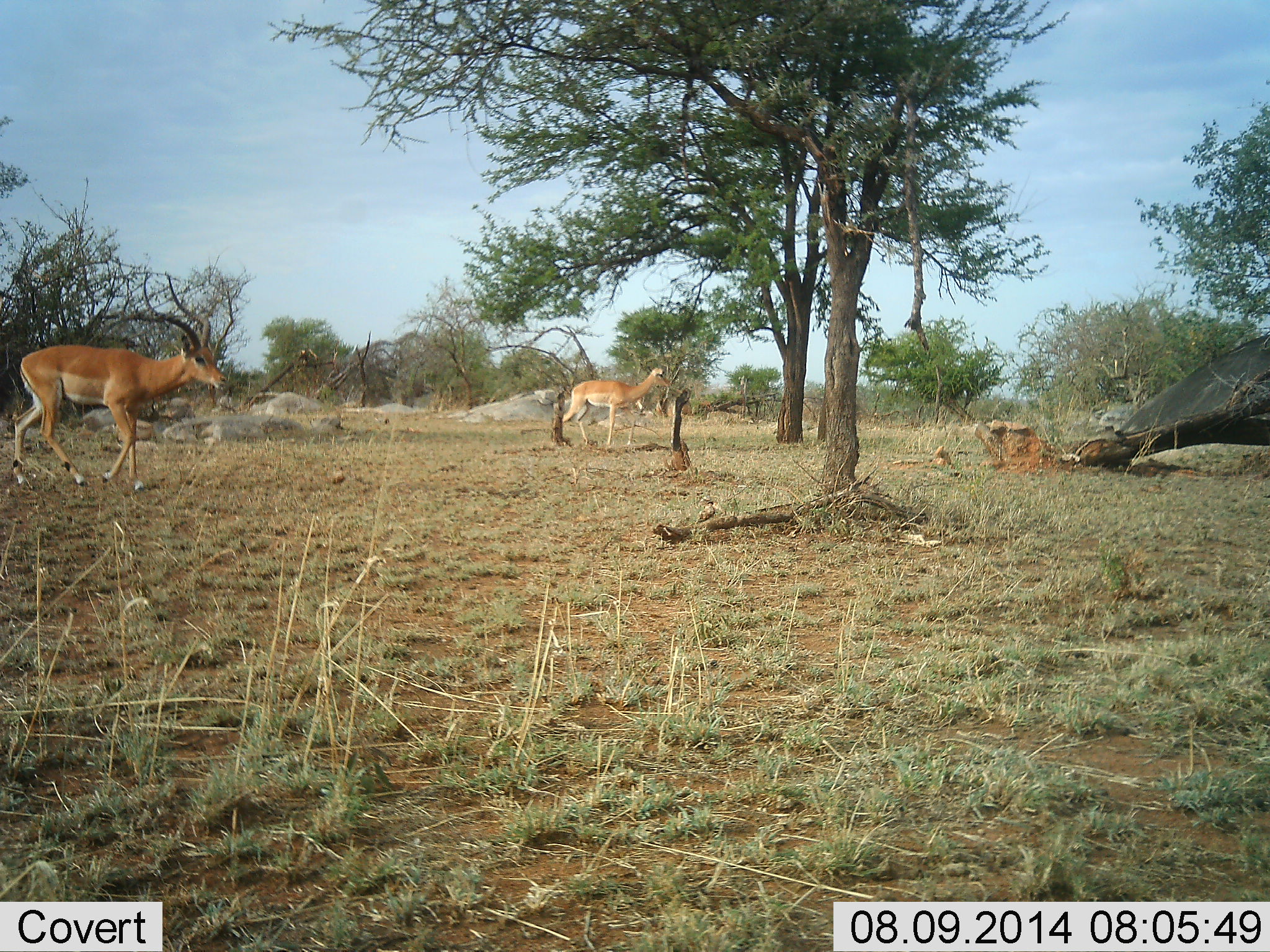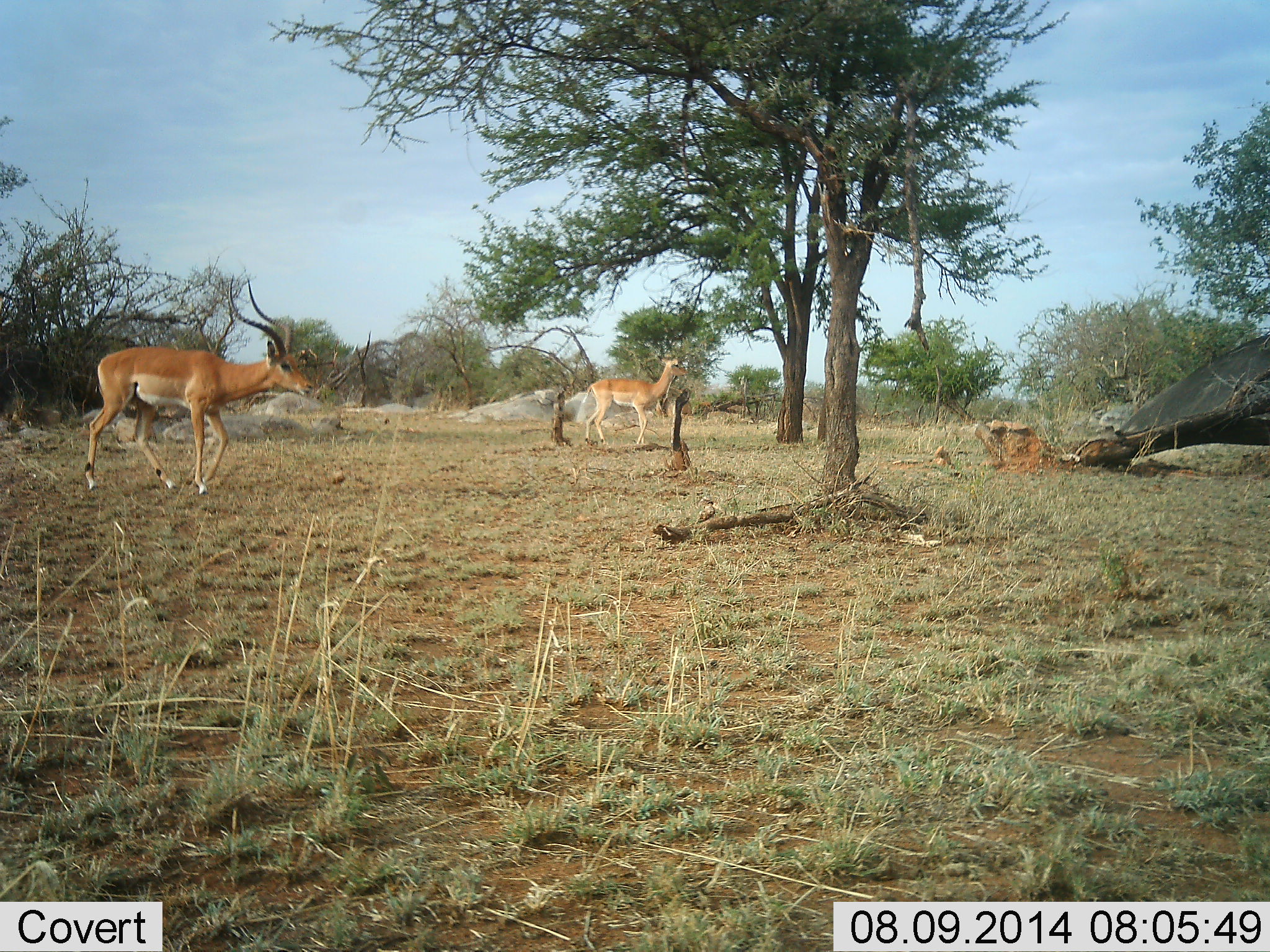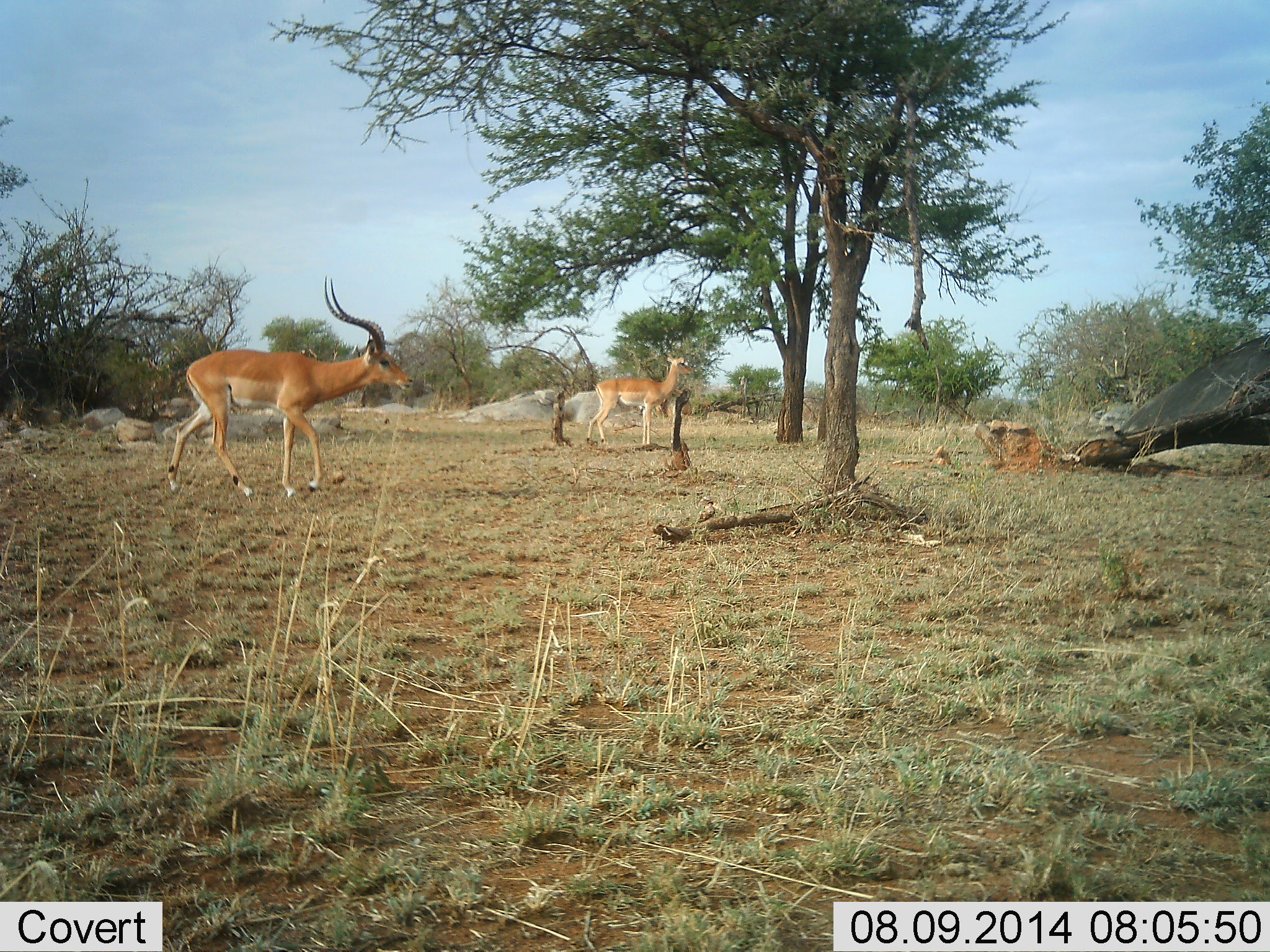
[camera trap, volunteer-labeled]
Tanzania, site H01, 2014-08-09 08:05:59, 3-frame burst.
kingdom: Animalia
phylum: Chordata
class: Mammalia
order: Artiodactyla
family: Bovidae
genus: Aepyceros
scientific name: Aepyceros melampus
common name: impala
Impala (Aepyceros melampus), count 2. Behavior (volunteer vote fractions): standing 40%, resting 0%, moving 80%, interacting 0%. Young present (vote fraction): 0%. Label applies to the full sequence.